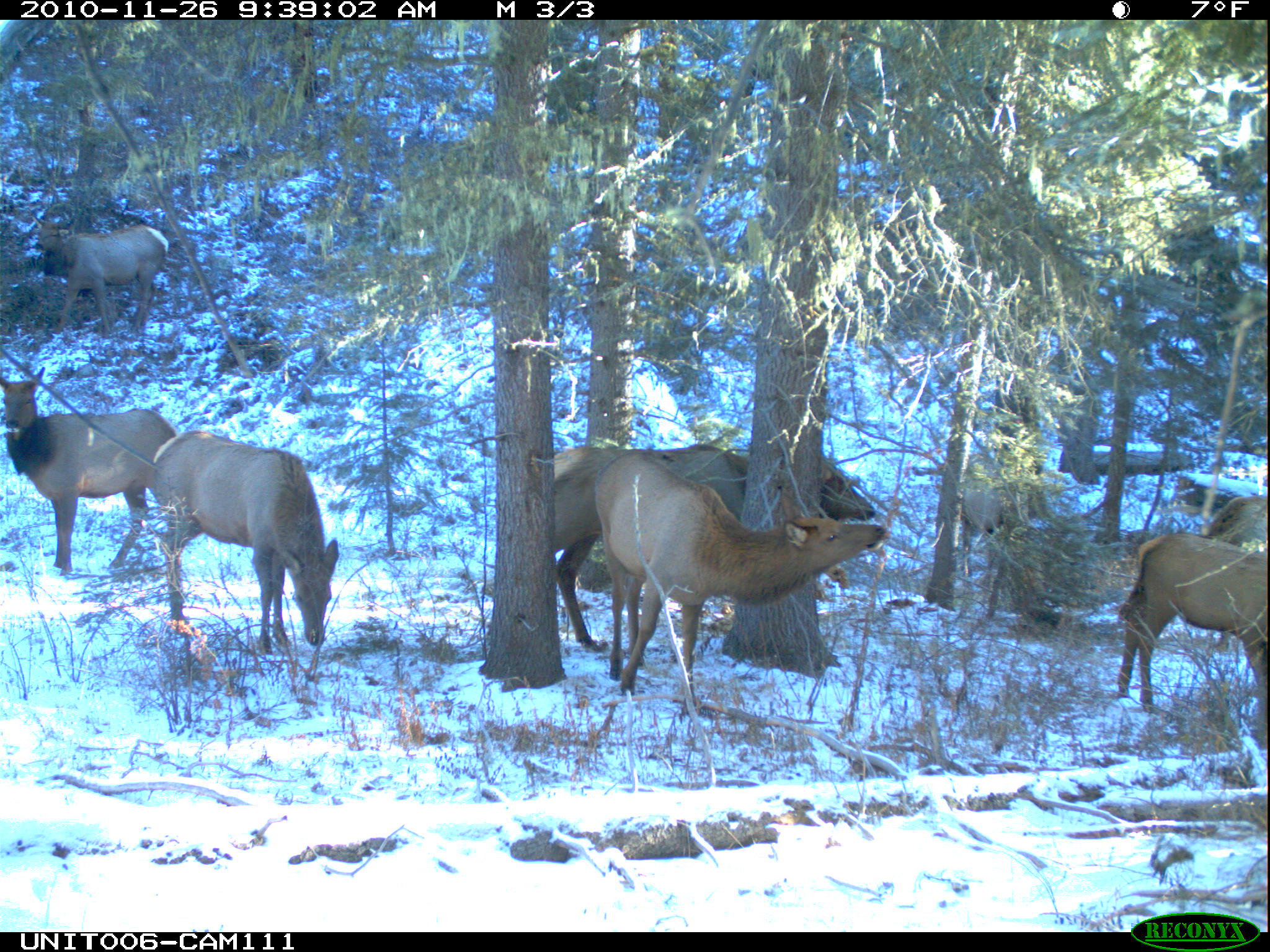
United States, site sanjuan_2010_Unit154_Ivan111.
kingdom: Animalia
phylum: Chordata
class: Mammalia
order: Artiodactyla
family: Cervidae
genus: Cervus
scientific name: Cervus elaphus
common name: red deer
Cervus elaphus (red deer).